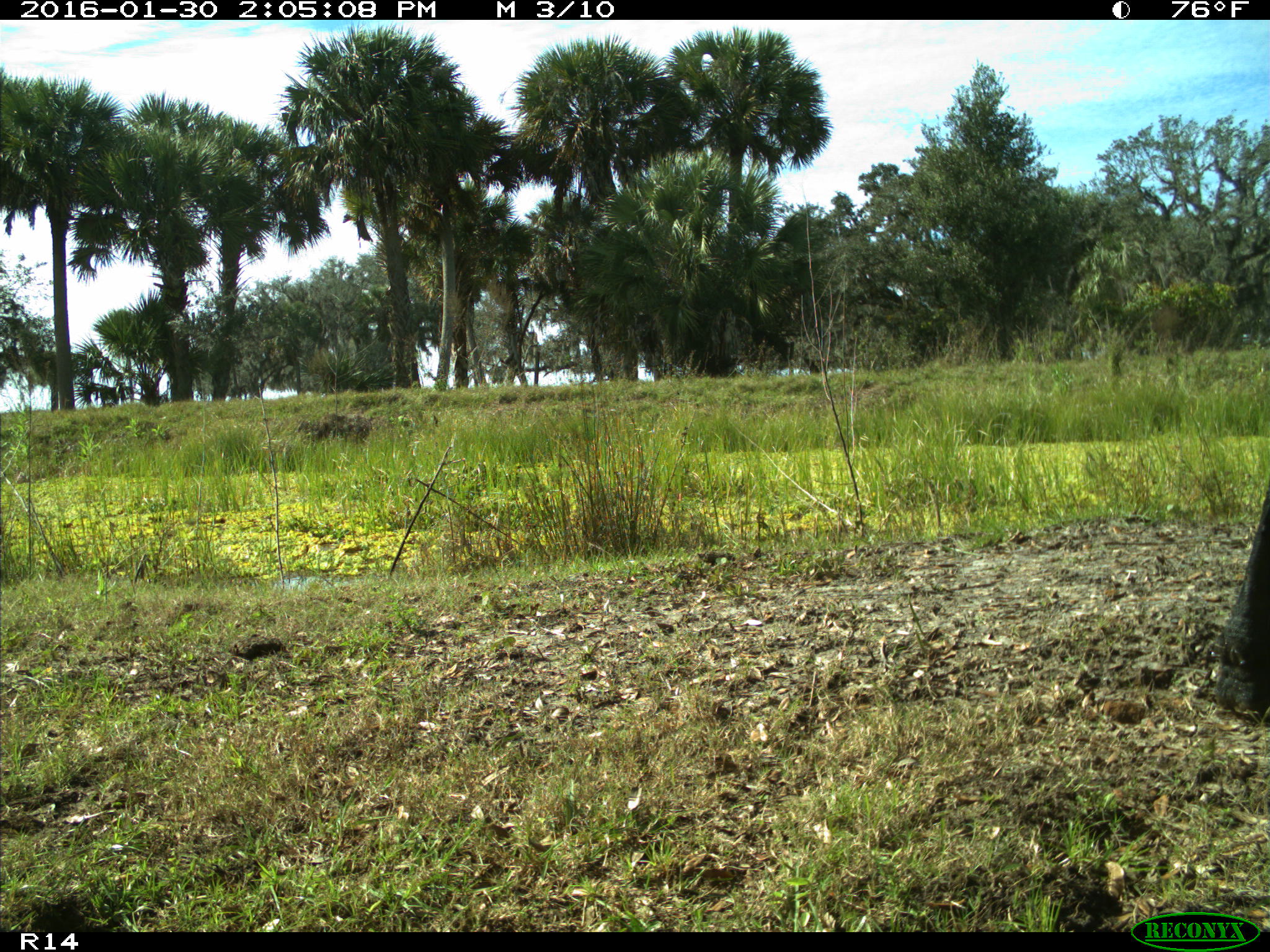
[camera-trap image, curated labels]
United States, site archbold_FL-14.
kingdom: Animalia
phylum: Chordata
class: Mammalia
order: Artiodactyla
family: Bovidae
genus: Bos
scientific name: Bos taurus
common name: domestic cow